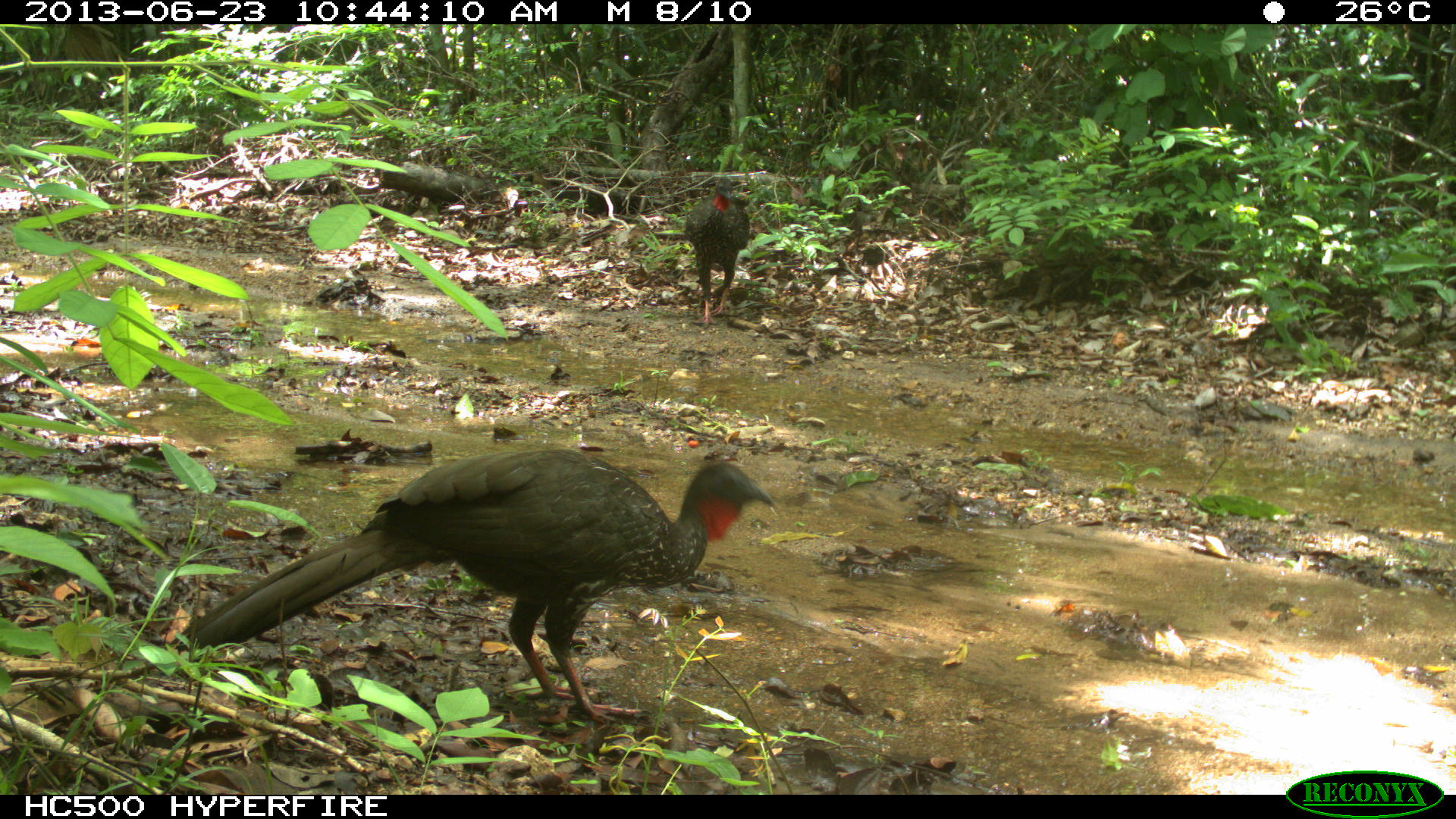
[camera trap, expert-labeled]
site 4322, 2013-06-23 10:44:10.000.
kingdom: Animalia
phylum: Chordata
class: Aves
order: Galliformes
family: Cracidae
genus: Penelope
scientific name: Penelope purpurascens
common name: crested guan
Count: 1.